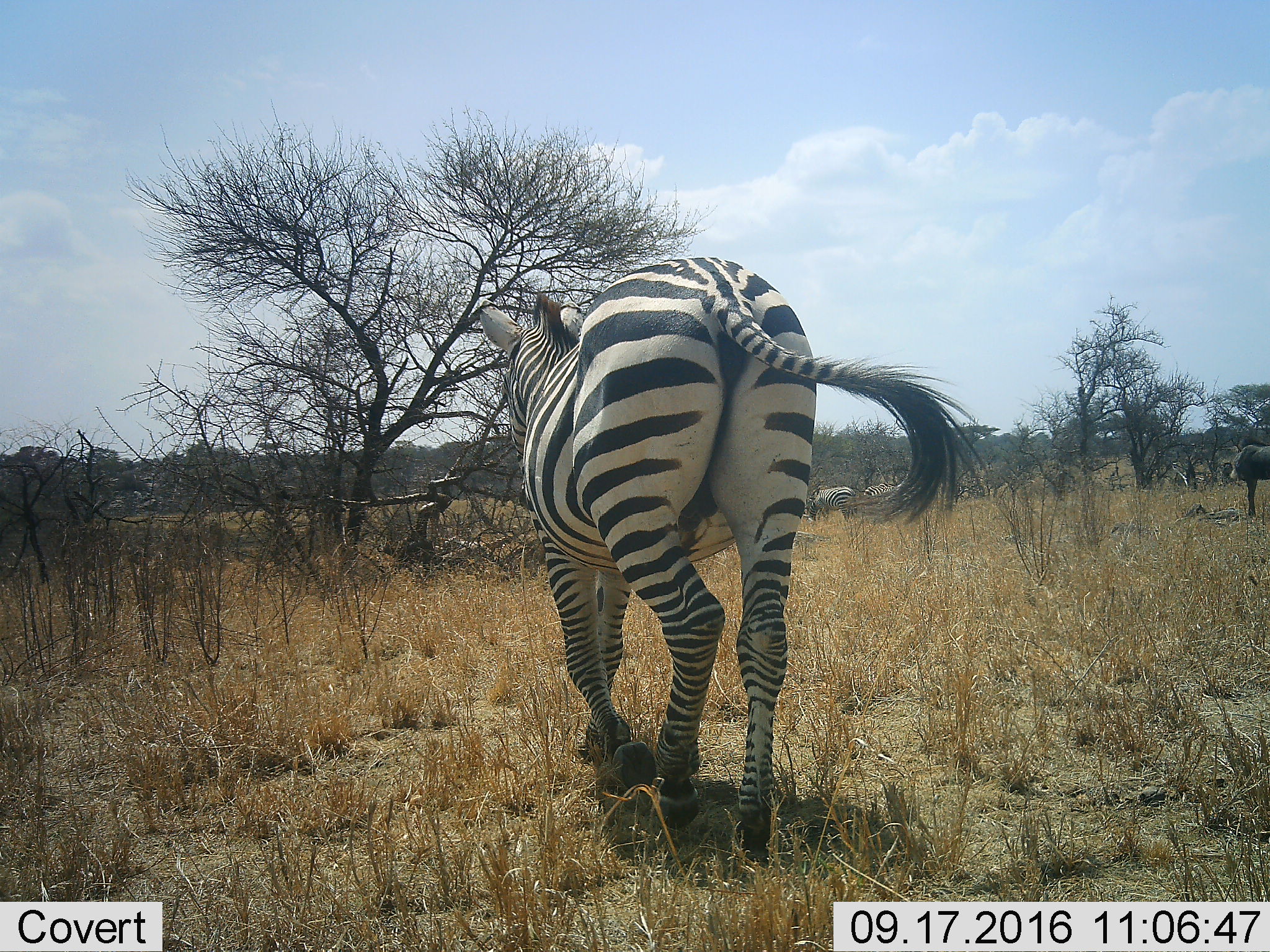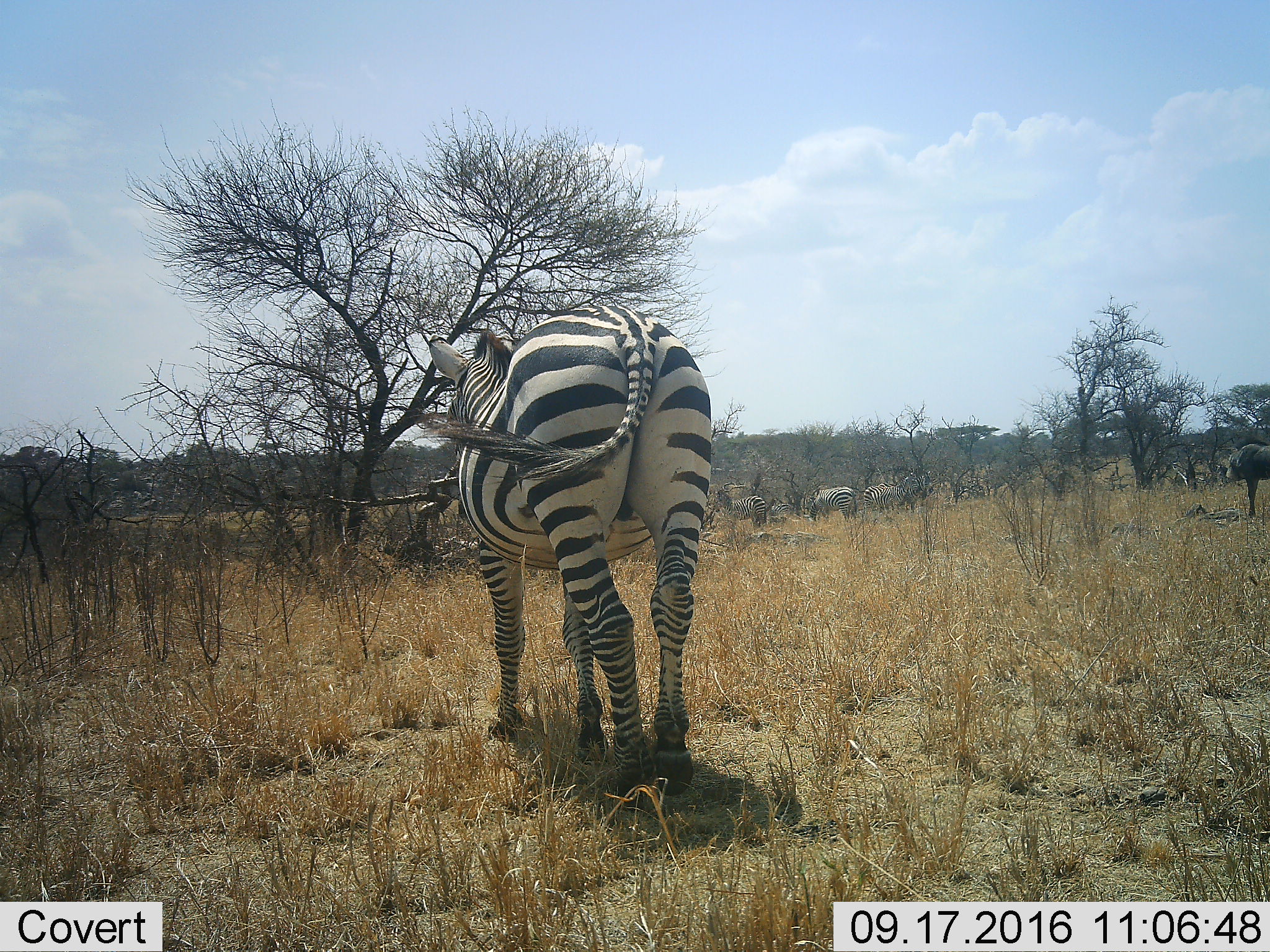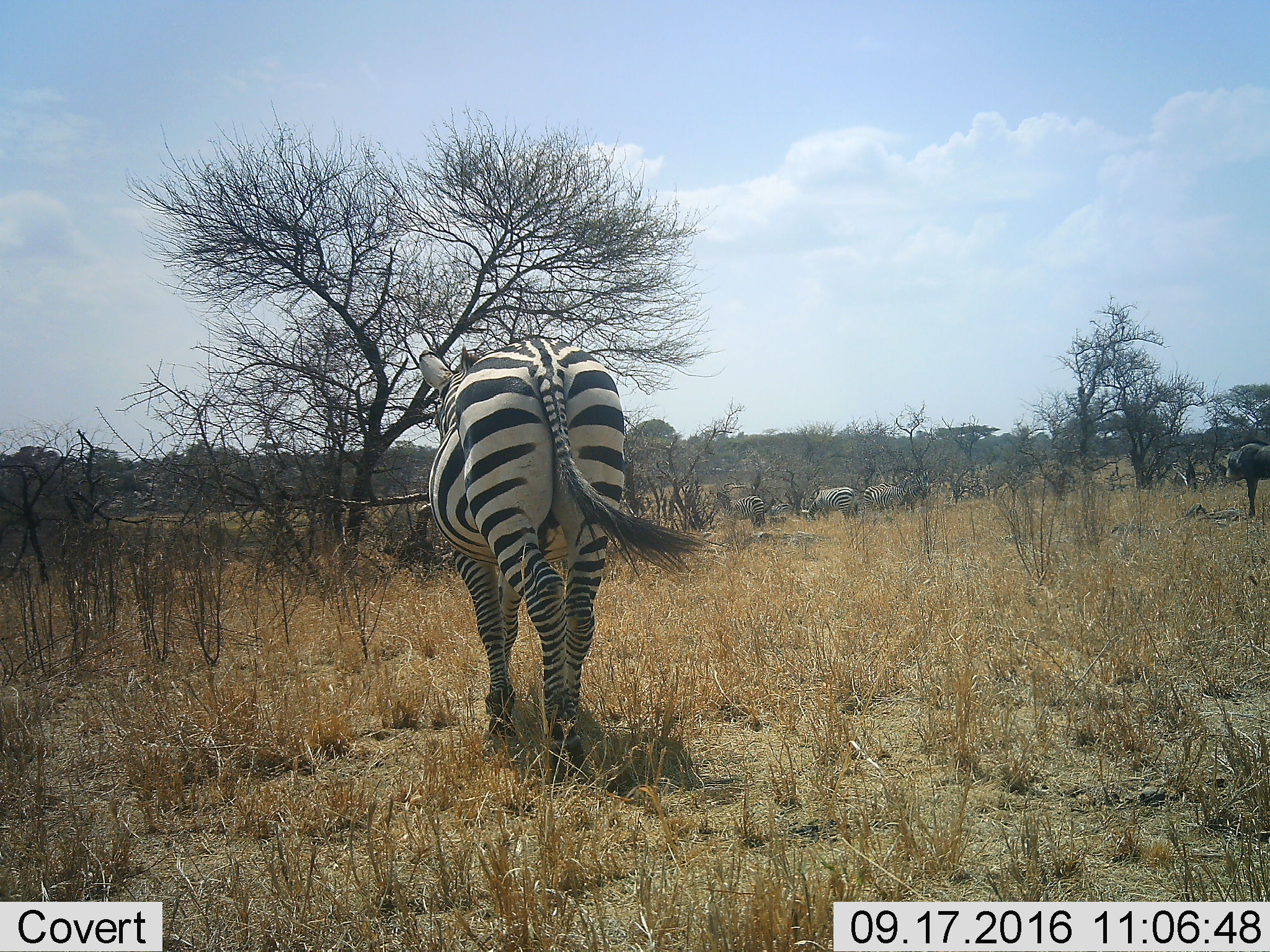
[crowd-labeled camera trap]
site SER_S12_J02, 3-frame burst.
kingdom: Animalia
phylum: Chordata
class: Mammalia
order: Perissodactyla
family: Equidae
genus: Equus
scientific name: Equus quagga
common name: plains zebra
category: zebraplains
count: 3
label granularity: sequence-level